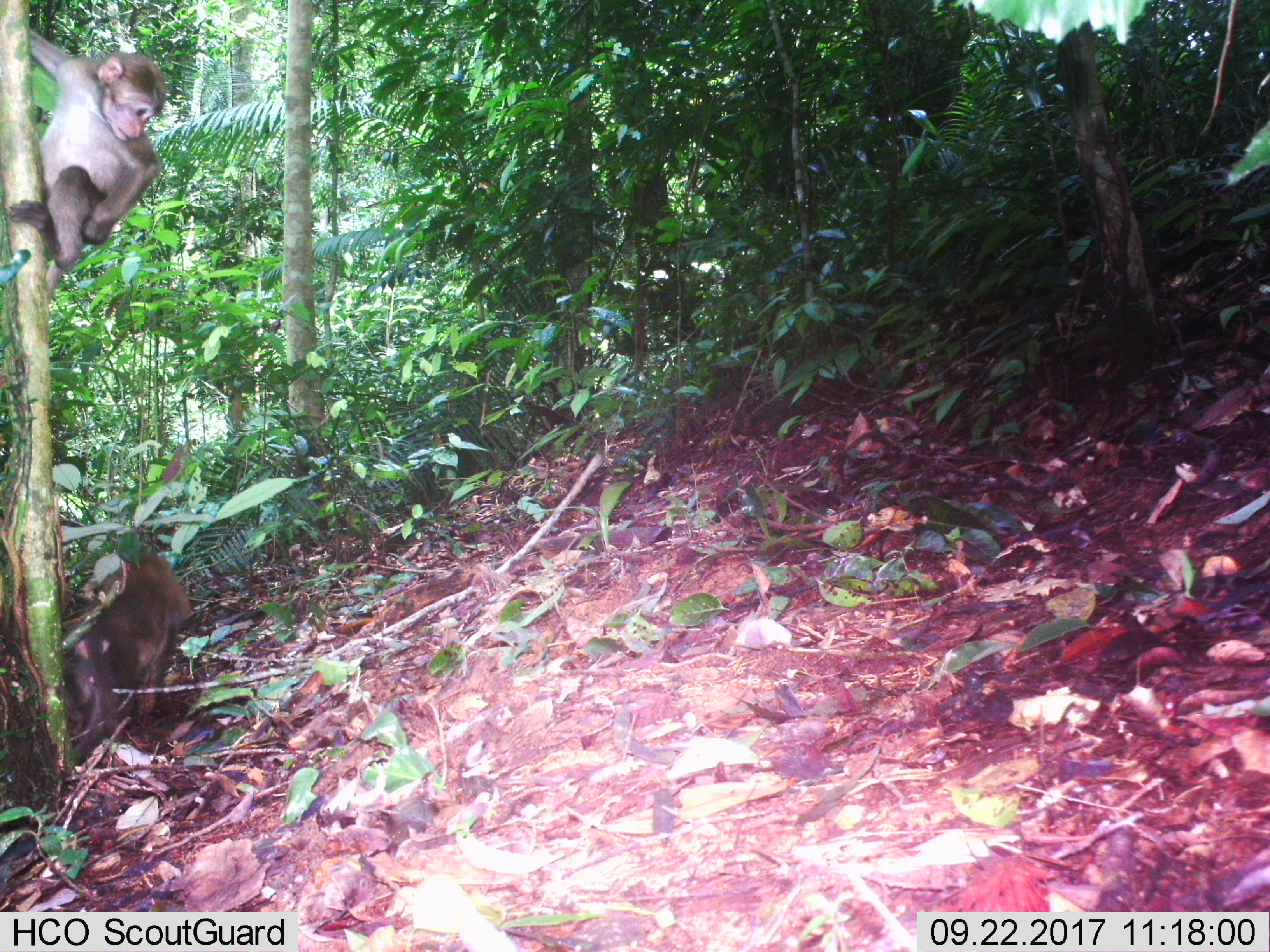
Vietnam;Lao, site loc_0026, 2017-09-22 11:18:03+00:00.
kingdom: Animalia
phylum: Chordata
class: Mammalia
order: Primates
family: Cercopithecidae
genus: Macaca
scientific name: Macaca nemestrina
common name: pig-tailed macaque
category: pig tailed macaque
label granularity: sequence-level